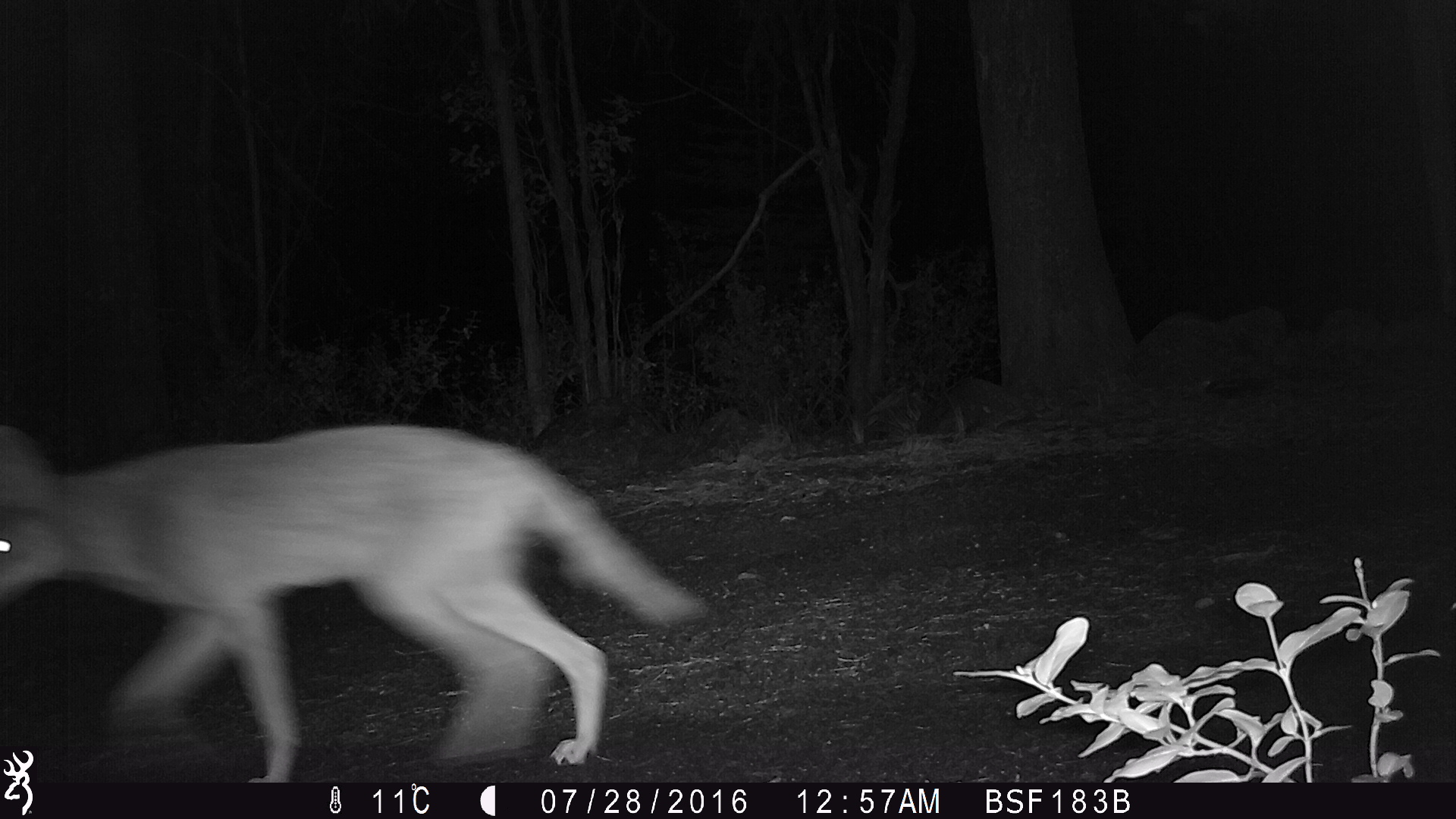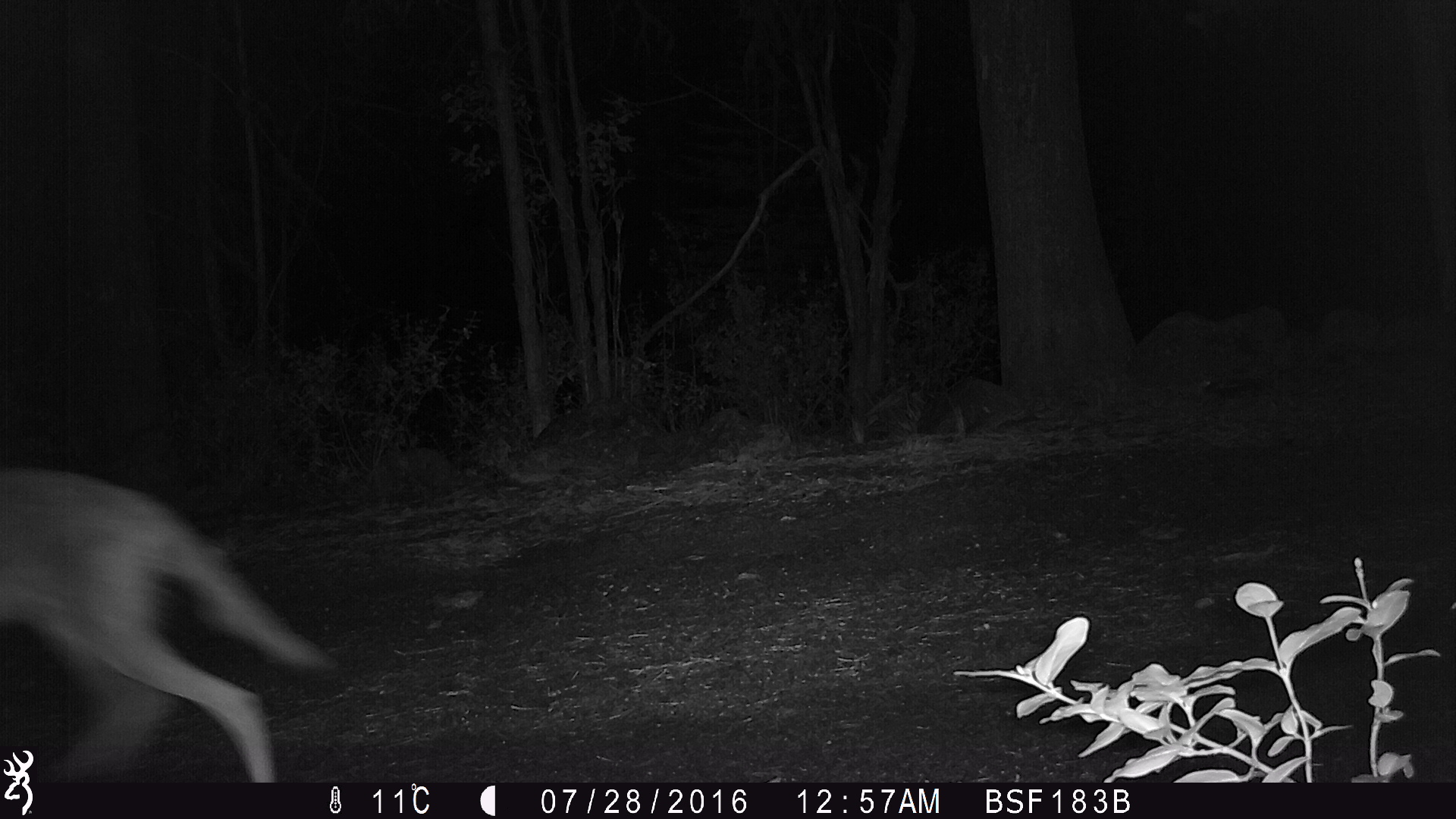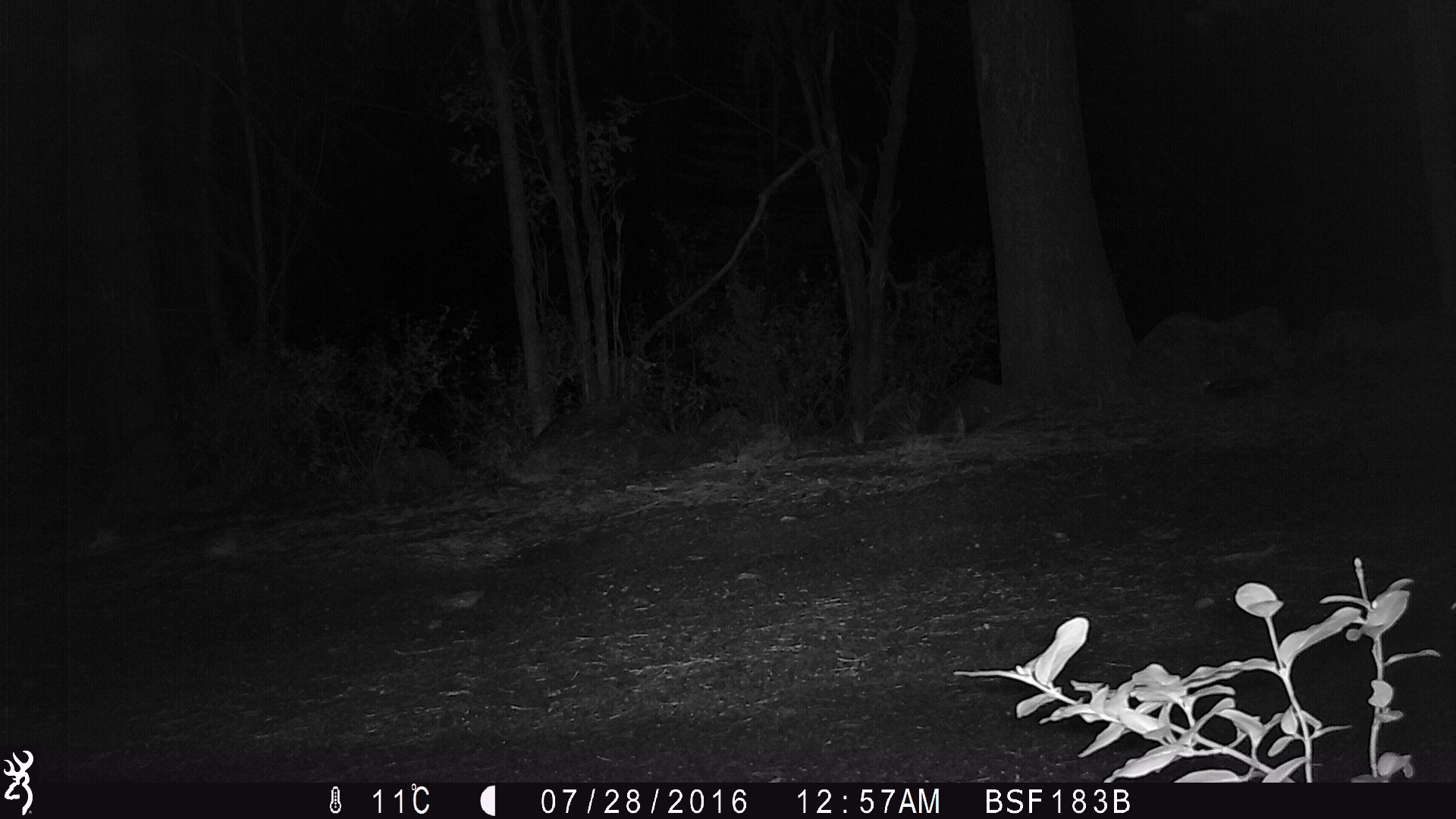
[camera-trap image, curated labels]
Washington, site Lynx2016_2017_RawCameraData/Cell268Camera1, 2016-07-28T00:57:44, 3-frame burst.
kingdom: Animalia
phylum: Chordata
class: Mammalia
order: Carnivora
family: Canidae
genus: Canis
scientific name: Canis latrans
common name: coyote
Canis latrans (coyote). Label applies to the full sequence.